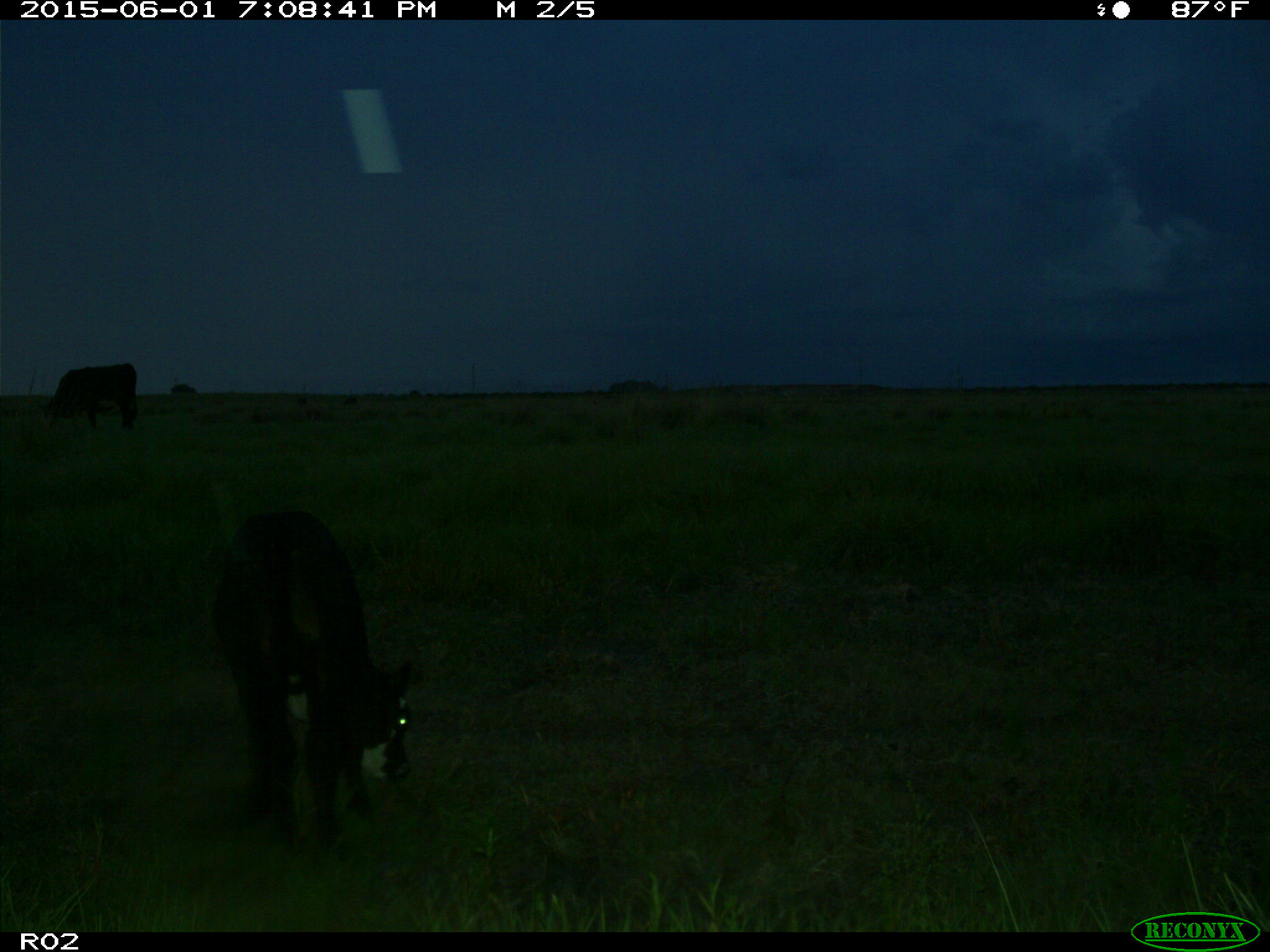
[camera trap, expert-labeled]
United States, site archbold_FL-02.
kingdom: Animalia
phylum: Chordata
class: Mammalia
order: Artiodactyla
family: Bovidae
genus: Bos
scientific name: Bos taurus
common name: domestic cow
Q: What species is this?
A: Bos taurus (domestic cow).